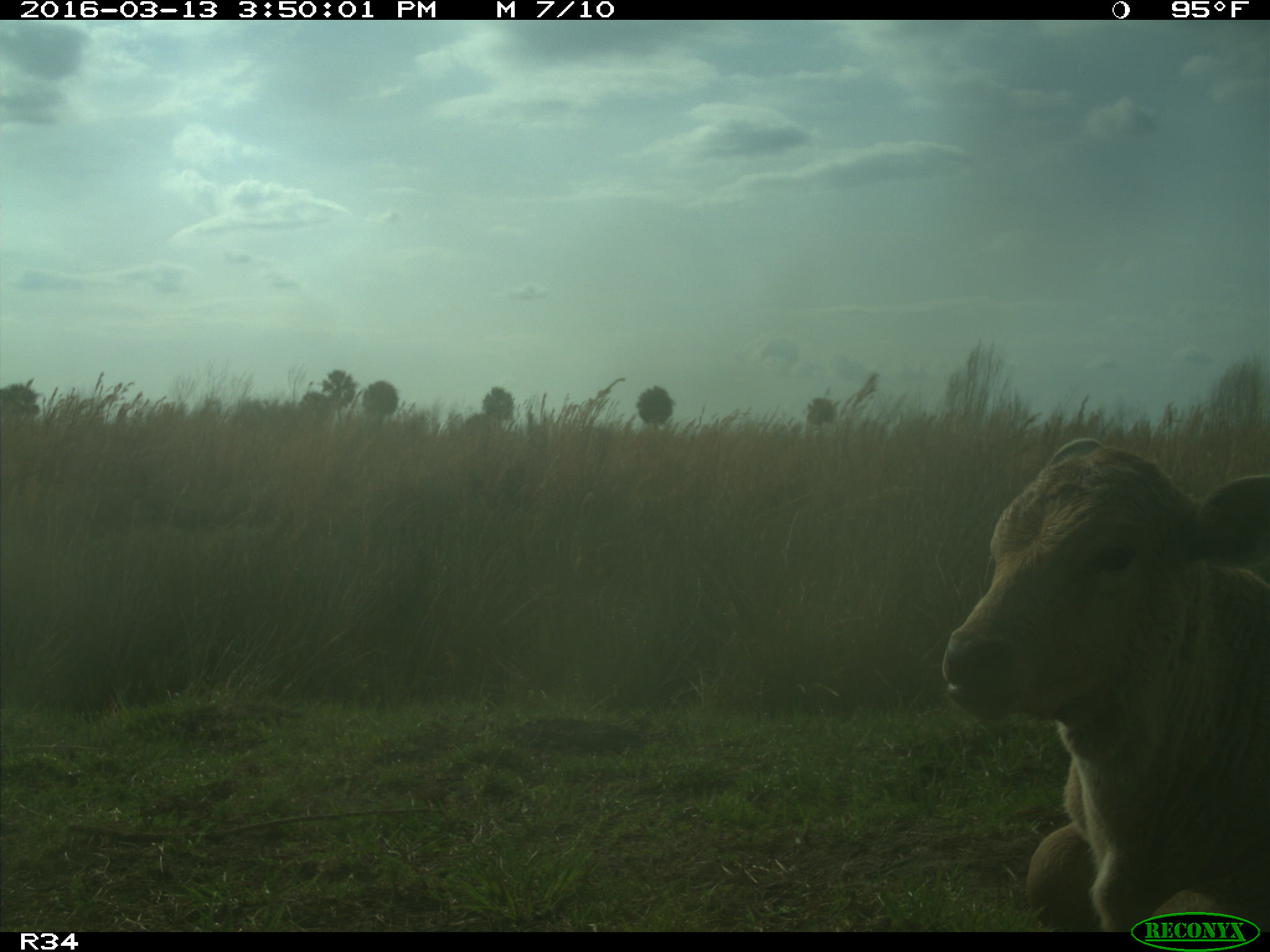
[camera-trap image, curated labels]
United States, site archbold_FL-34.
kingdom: Animalia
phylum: Chordata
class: Mammalia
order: Artiodactyla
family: Bovidae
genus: Bos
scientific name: Bos taurus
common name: domestic cow